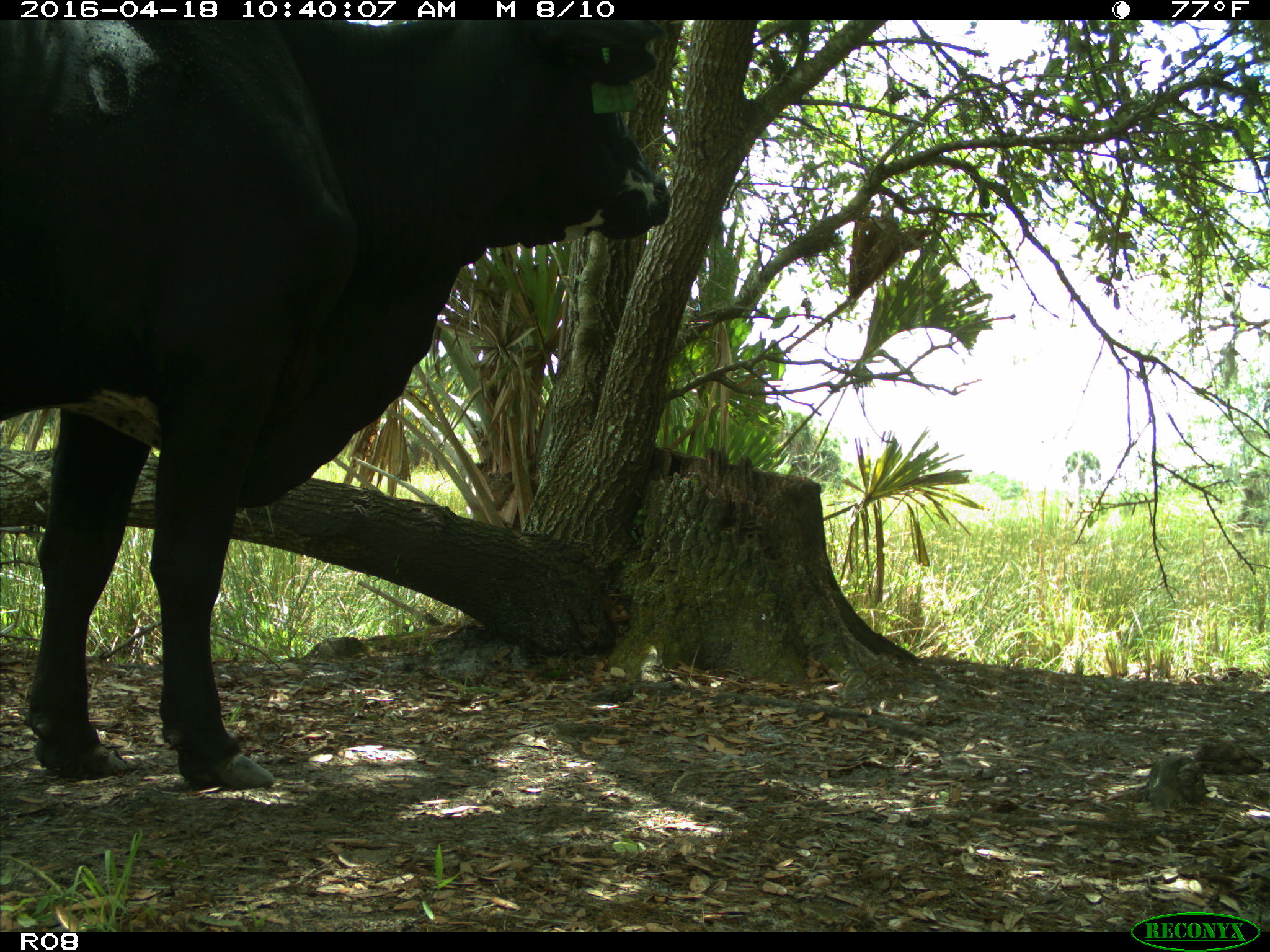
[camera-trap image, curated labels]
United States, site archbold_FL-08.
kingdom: Animalia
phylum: Chordata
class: Mammalia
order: Artiodactyla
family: Bovidae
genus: Bos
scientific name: Bos taurus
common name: domestic cow